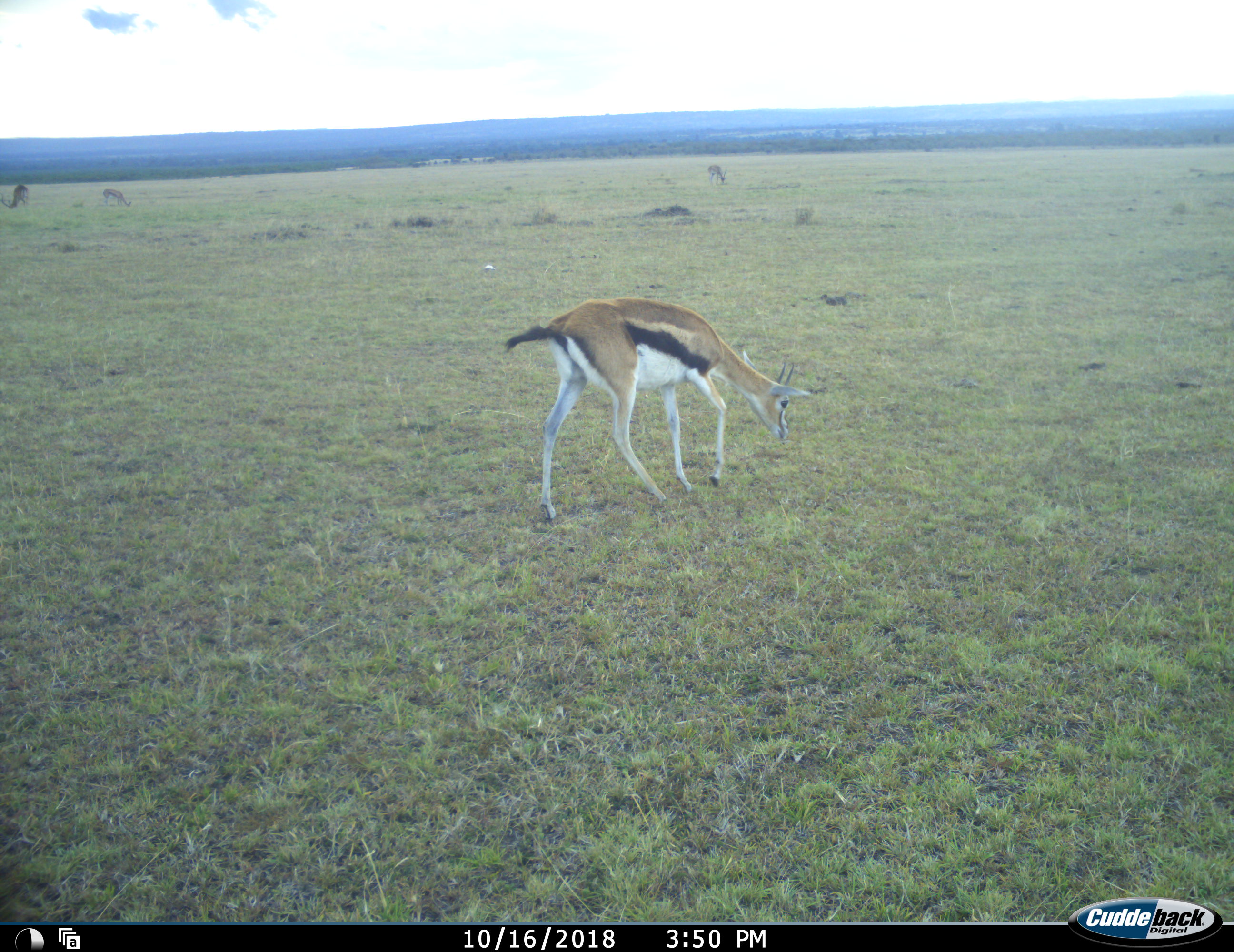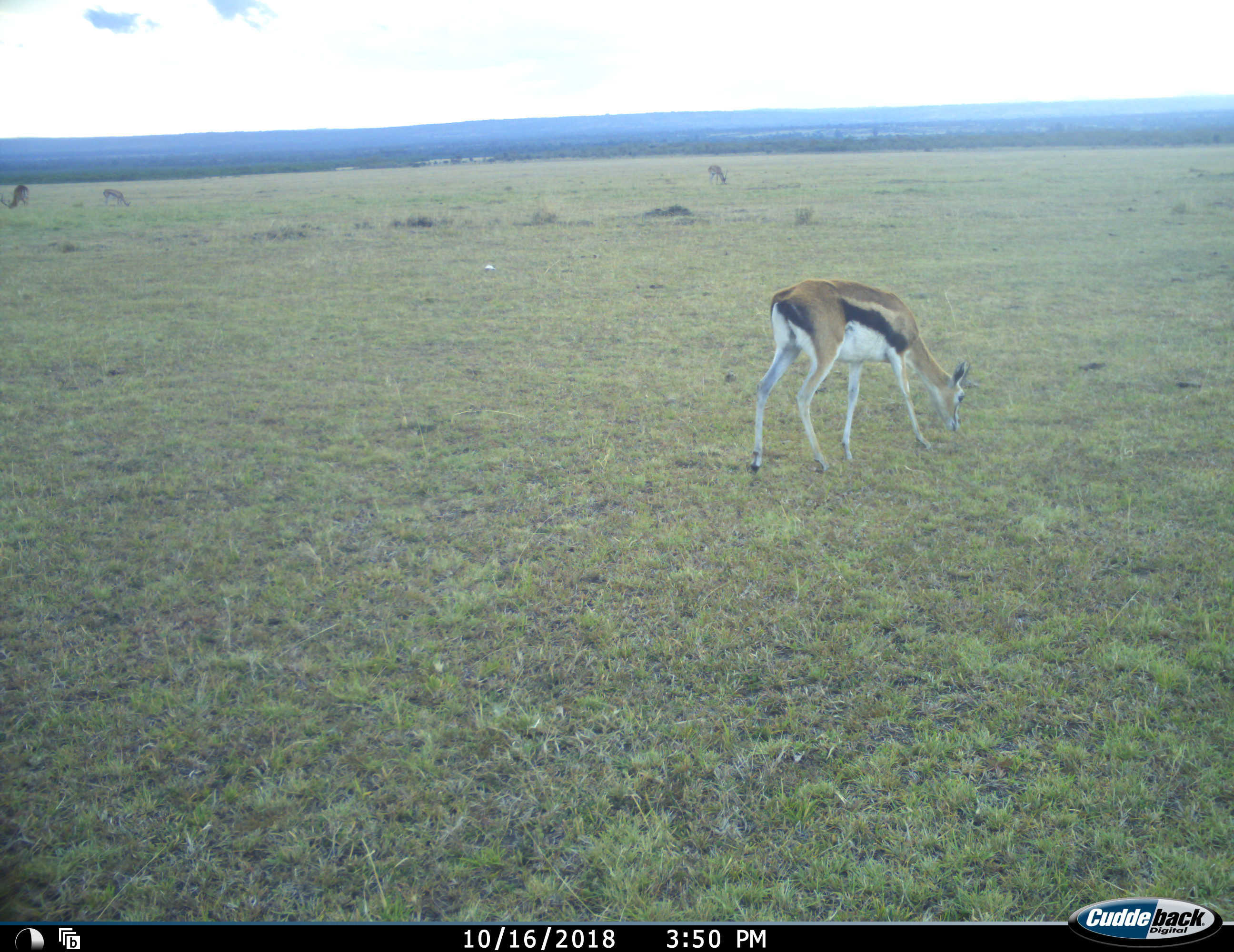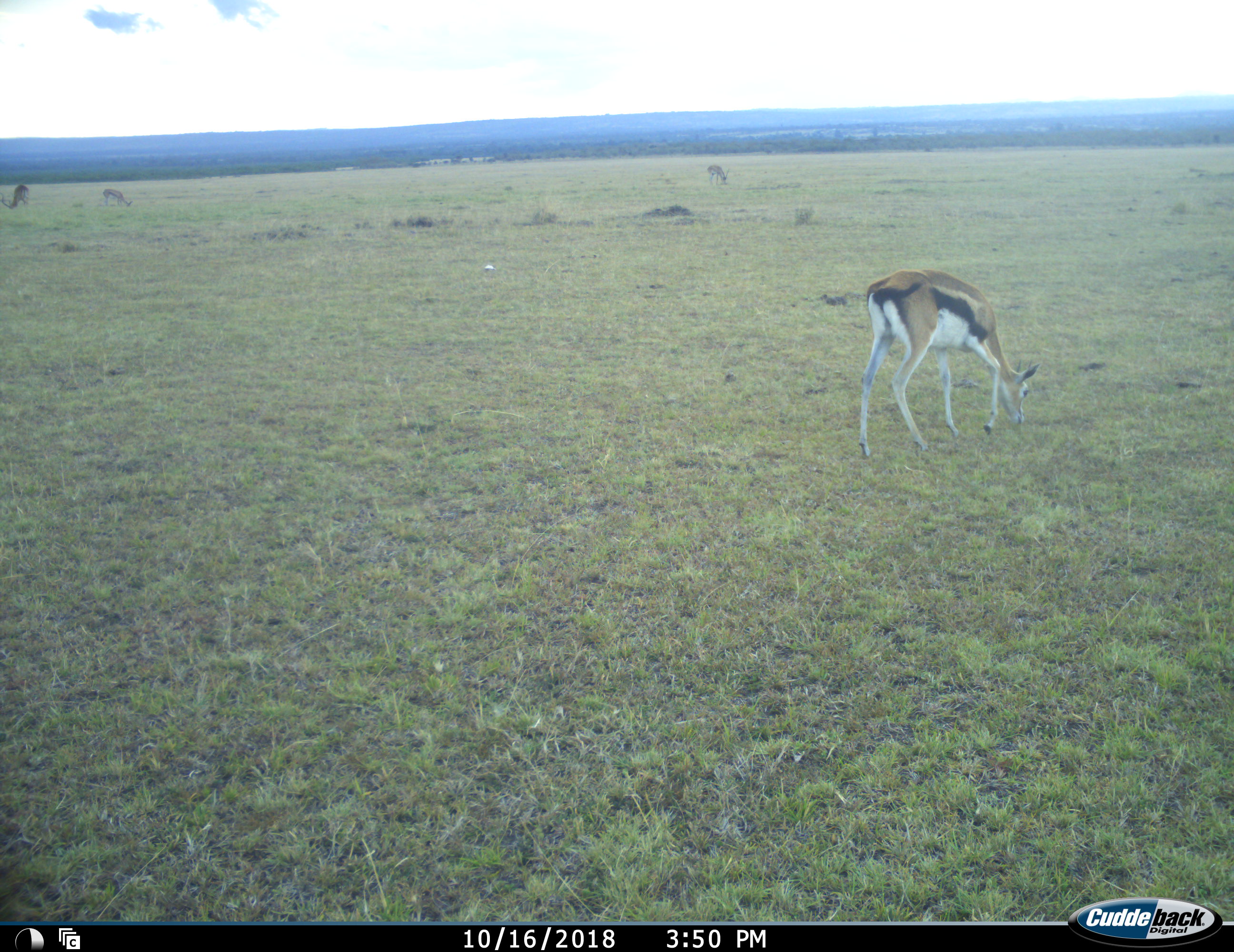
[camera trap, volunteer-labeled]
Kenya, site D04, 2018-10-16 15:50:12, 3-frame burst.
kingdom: Animalia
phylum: Chordata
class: Mammalia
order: Artiodactyla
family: Bovidae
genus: Eudorcas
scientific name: Eudorcas thomsonii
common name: thomson's gazelle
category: gazellethomsons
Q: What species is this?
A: Gazellethomsons (thomson's gazelle) (Eudorcas thomsonii).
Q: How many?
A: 3.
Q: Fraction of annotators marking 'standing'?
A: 11%.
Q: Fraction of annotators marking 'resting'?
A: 0%.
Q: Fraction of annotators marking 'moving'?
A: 56%.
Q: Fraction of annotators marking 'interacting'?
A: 0%.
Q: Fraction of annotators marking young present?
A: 0%.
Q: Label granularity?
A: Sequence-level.